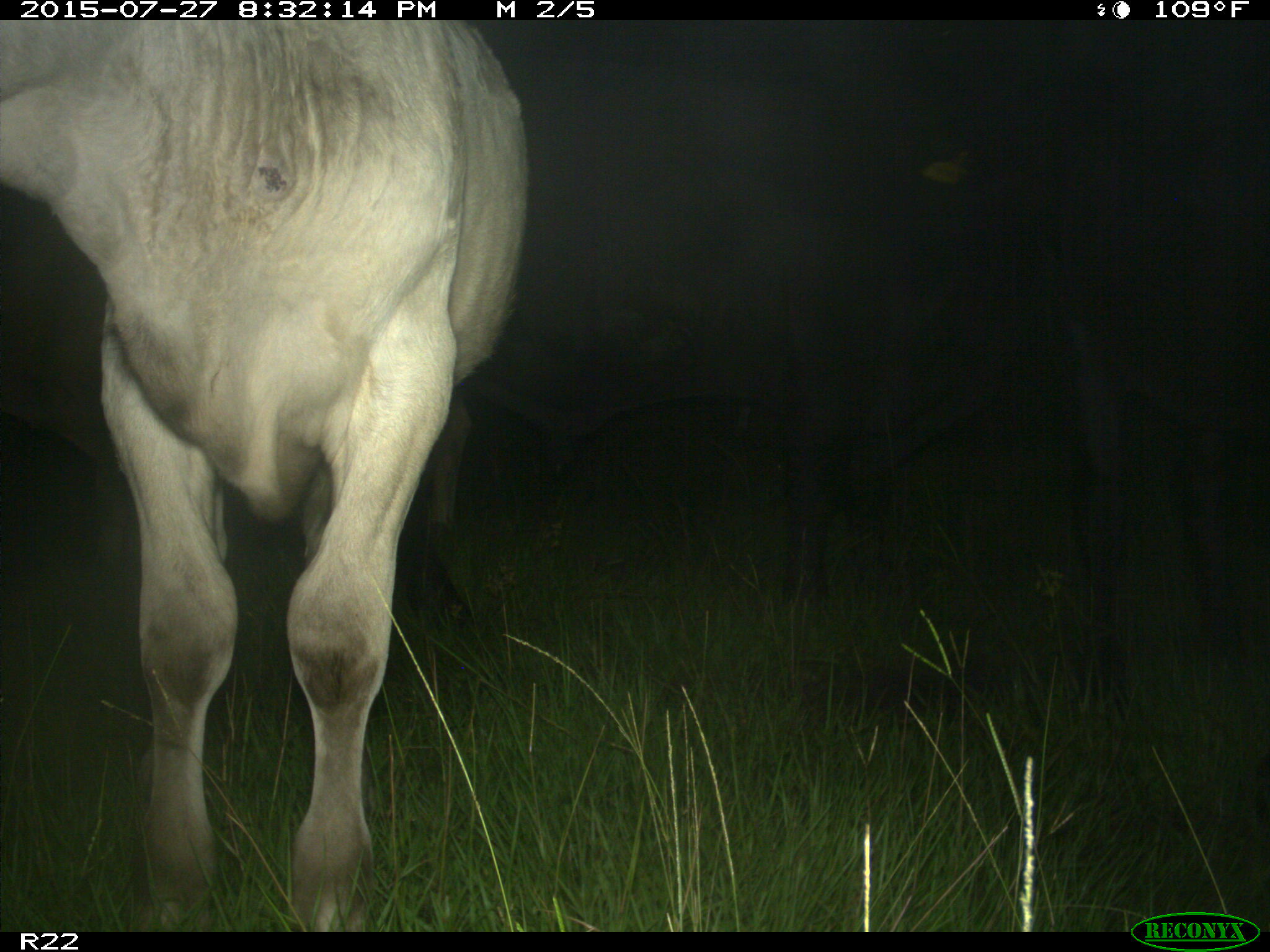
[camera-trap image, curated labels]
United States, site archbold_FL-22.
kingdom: Animalia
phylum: Chordata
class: Mammalia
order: Artiodactyla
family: Bovidae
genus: Bos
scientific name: Bos taurus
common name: domestic cow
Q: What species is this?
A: Bos taurus (domestic cow).